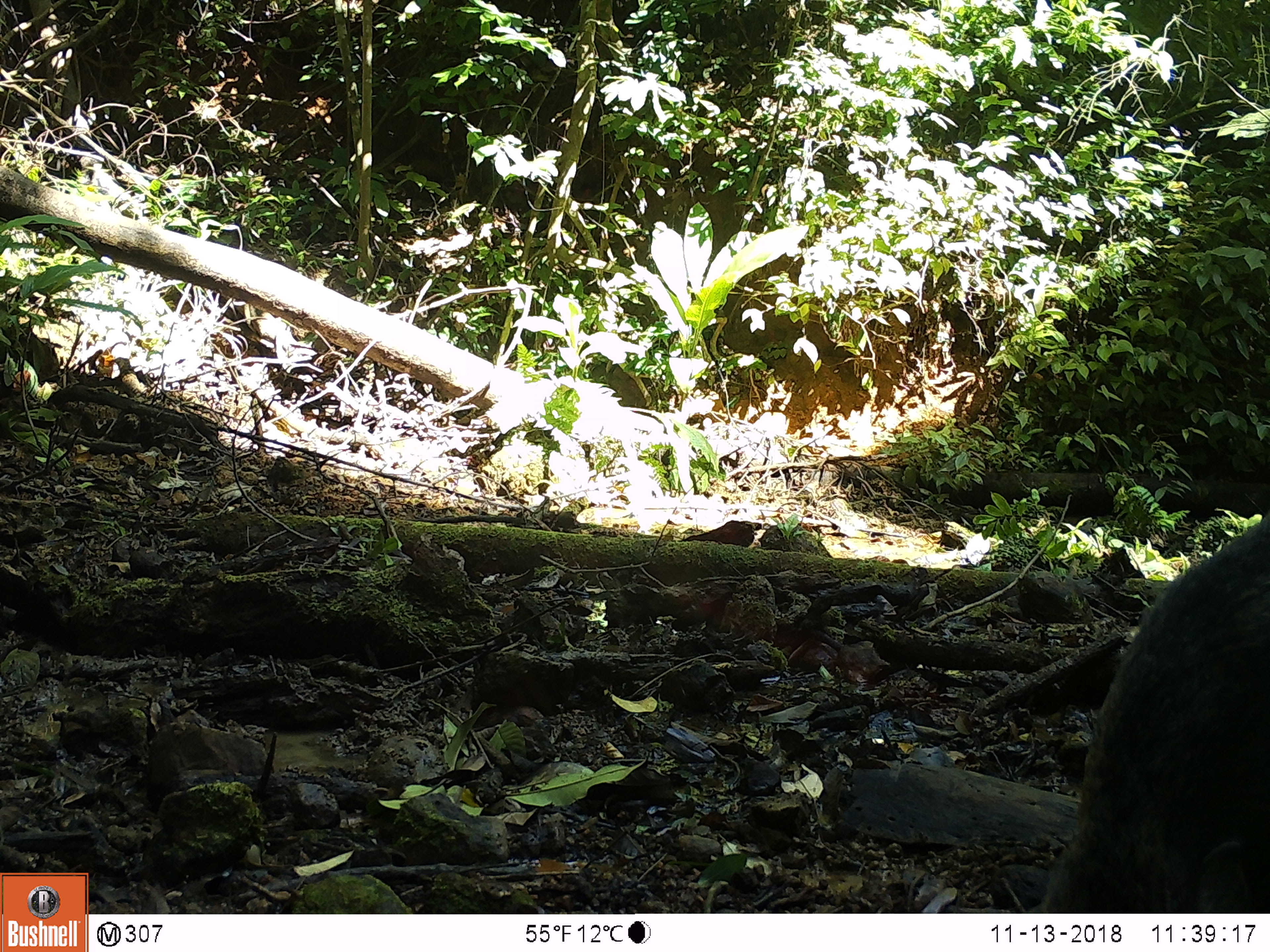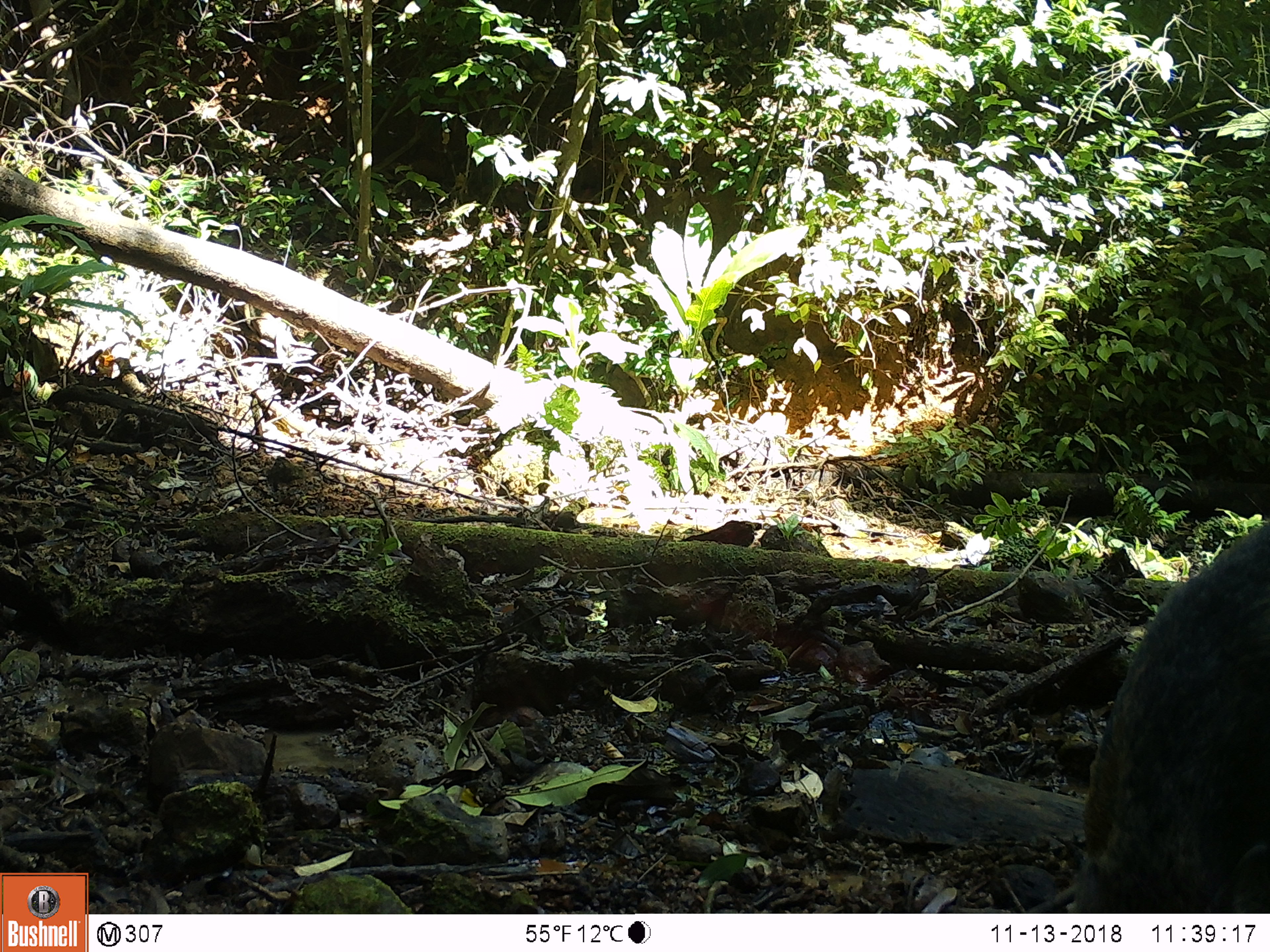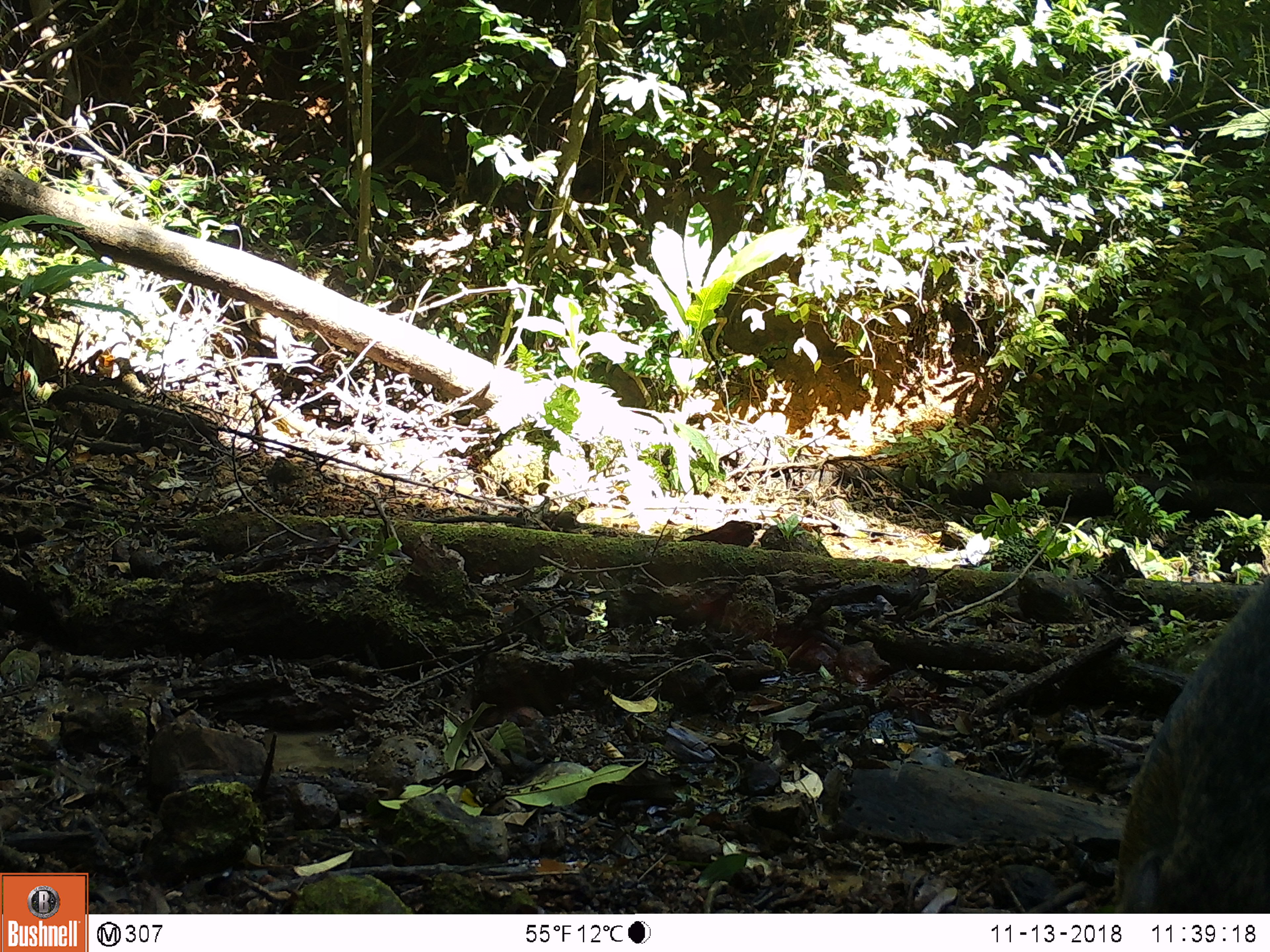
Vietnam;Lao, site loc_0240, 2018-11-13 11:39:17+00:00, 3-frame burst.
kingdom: Animalia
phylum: Chordata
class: Mammalia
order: Artiodactyla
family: Suidae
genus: Sus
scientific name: Sus scrofa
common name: eurasian wild pig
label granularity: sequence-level